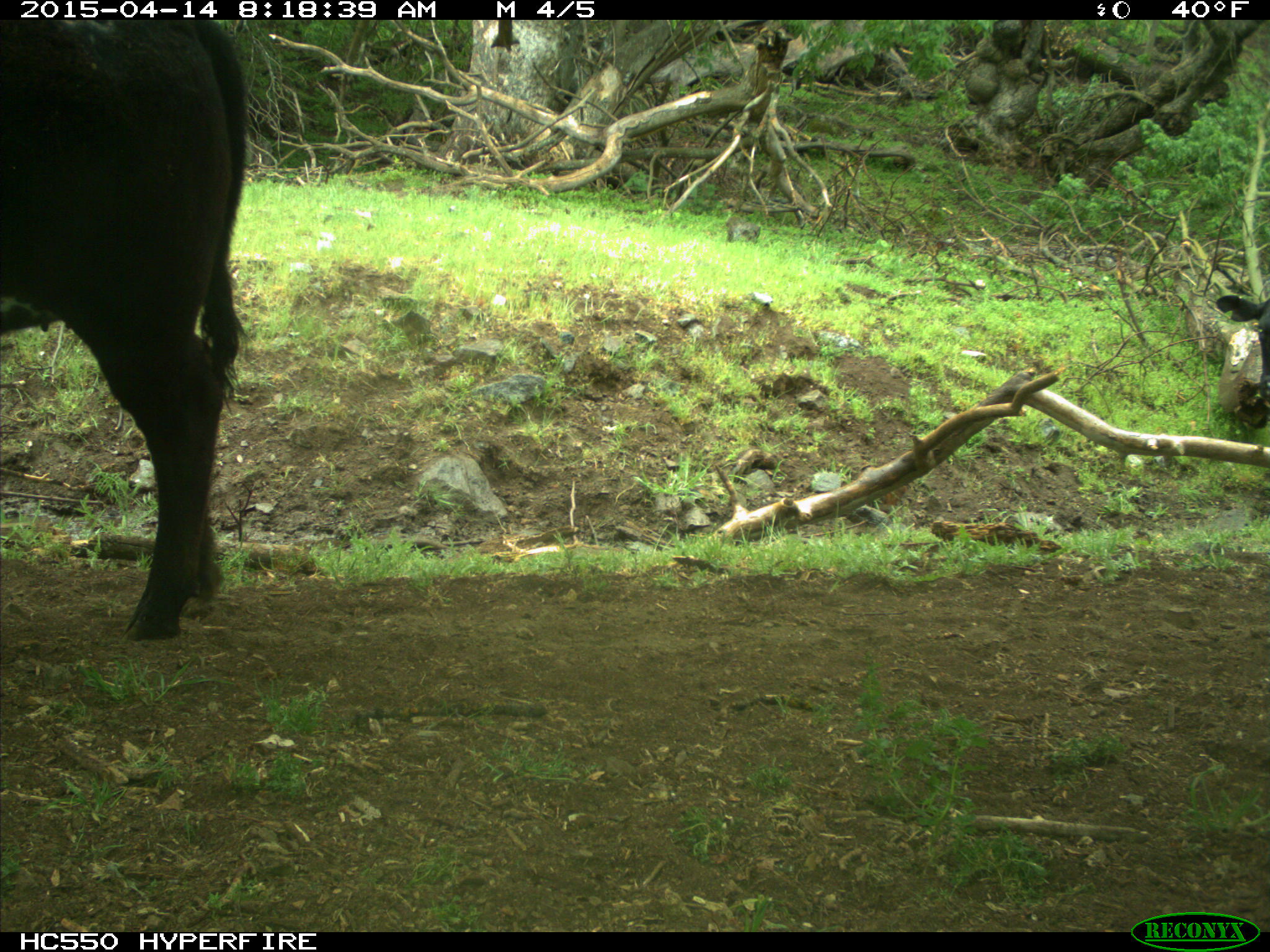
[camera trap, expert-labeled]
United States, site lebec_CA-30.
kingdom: Animalia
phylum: Chordata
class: Mammalia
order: Artiodactyla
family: Bovidae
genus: Bos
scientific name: Bos taurus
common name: domestic cow